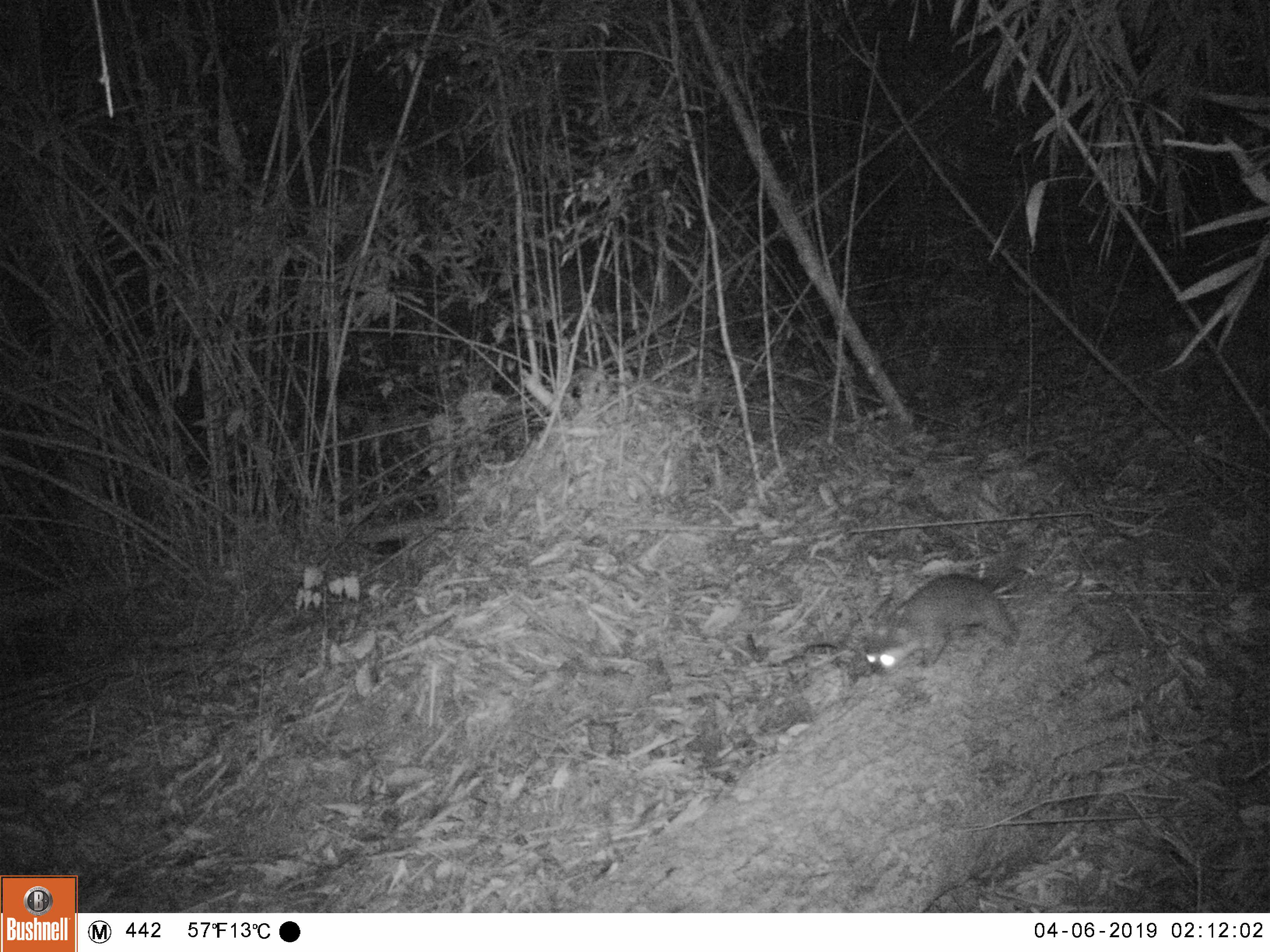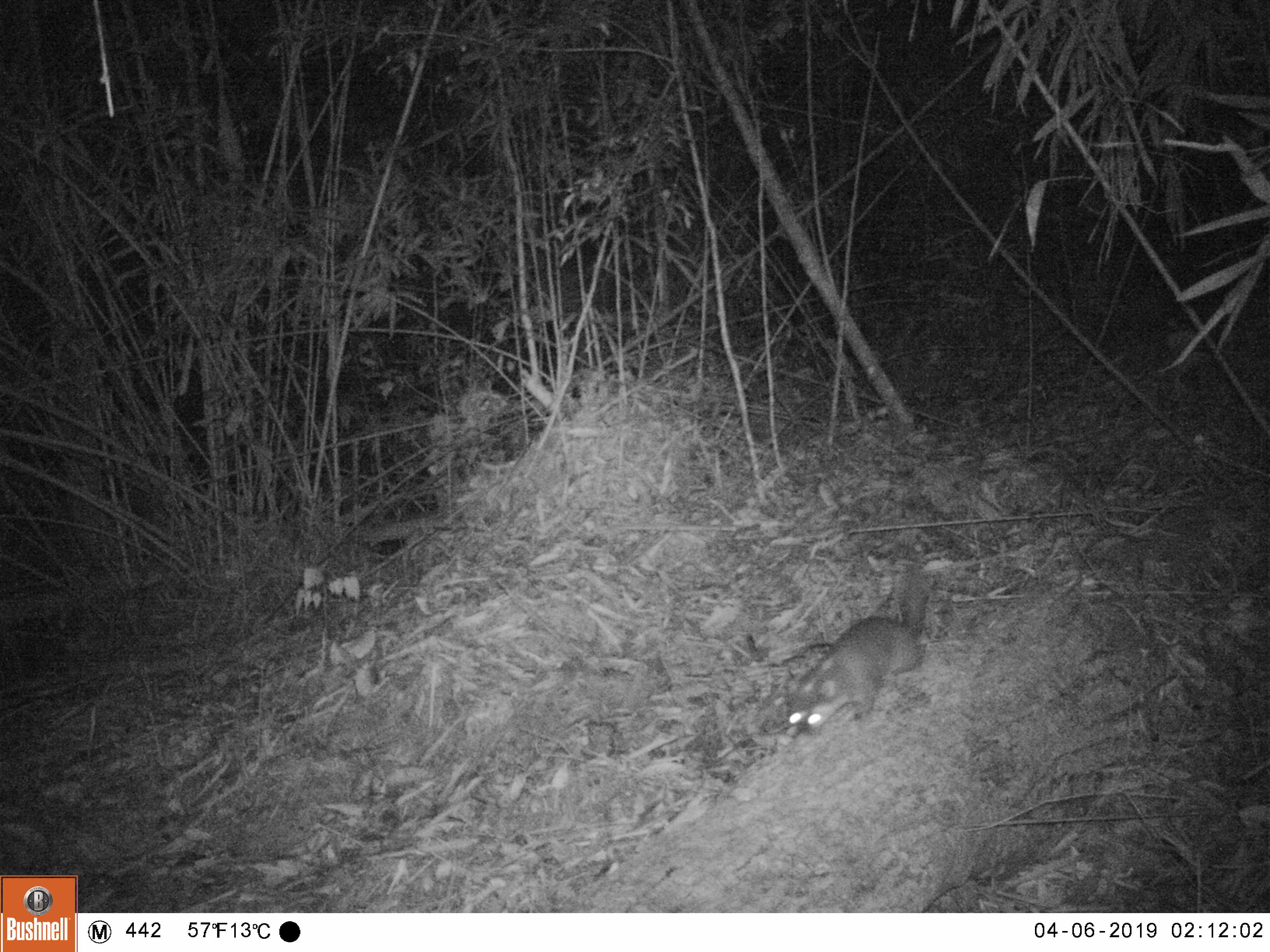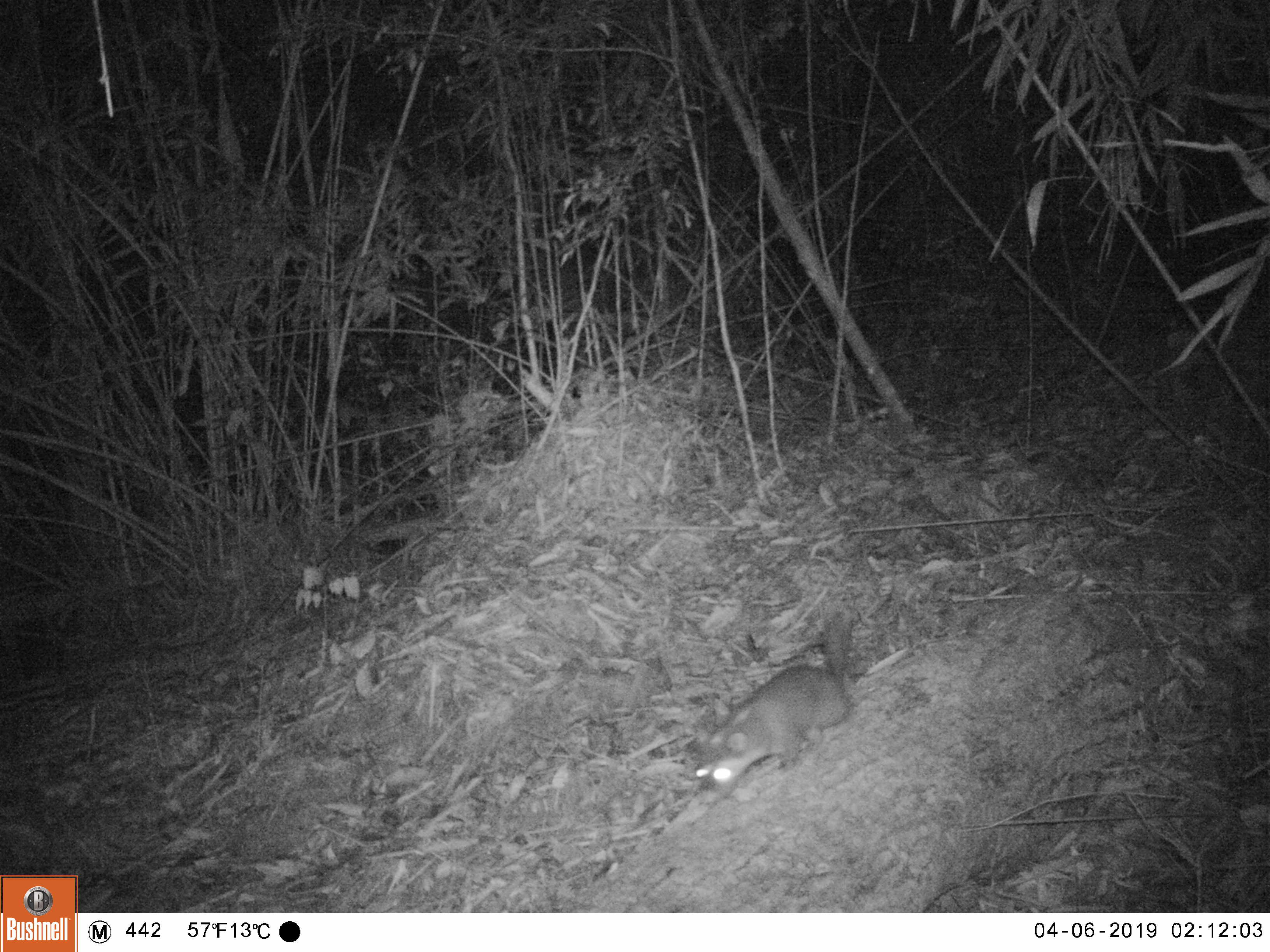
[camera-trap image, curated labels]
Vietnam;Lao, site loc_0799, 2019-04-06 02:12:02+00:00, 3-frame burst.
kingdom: Animalia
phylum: Chordata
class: Mammalia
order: Carnivora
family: Mustelidae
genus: Melogale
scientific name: Melogale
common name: ferret badger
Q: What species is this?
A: Ferret badger (Melogale).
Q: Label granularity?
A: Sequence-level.